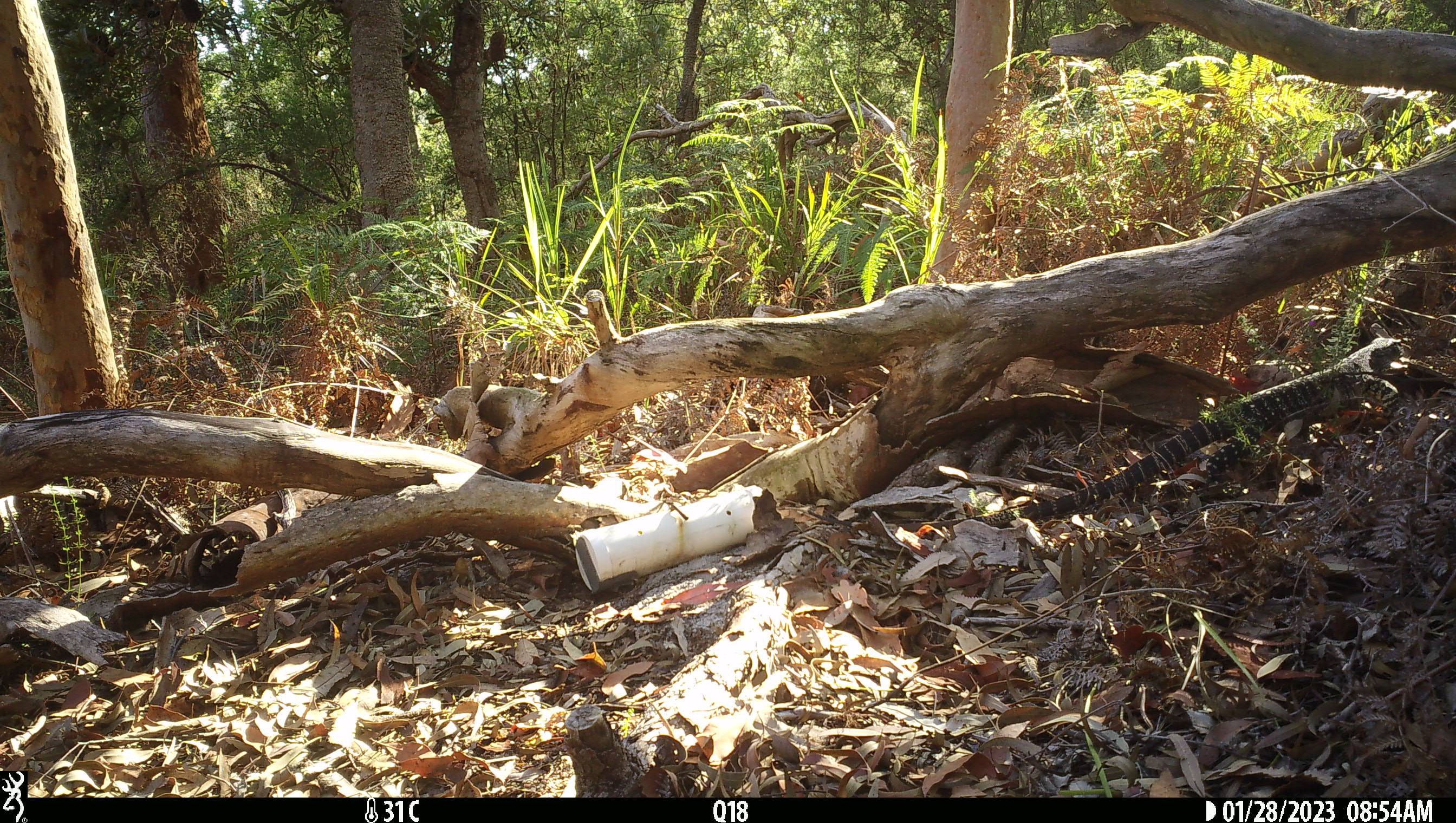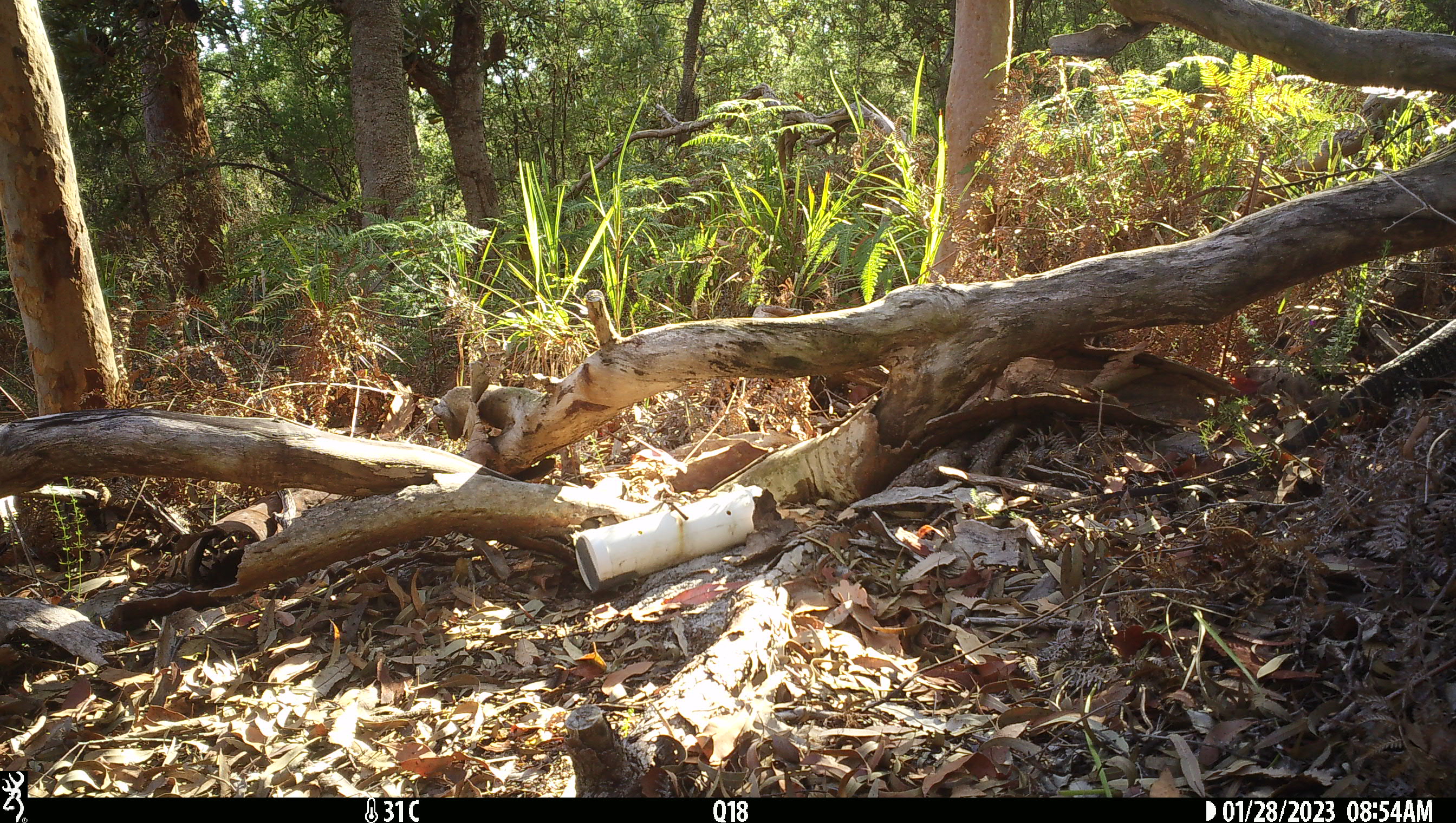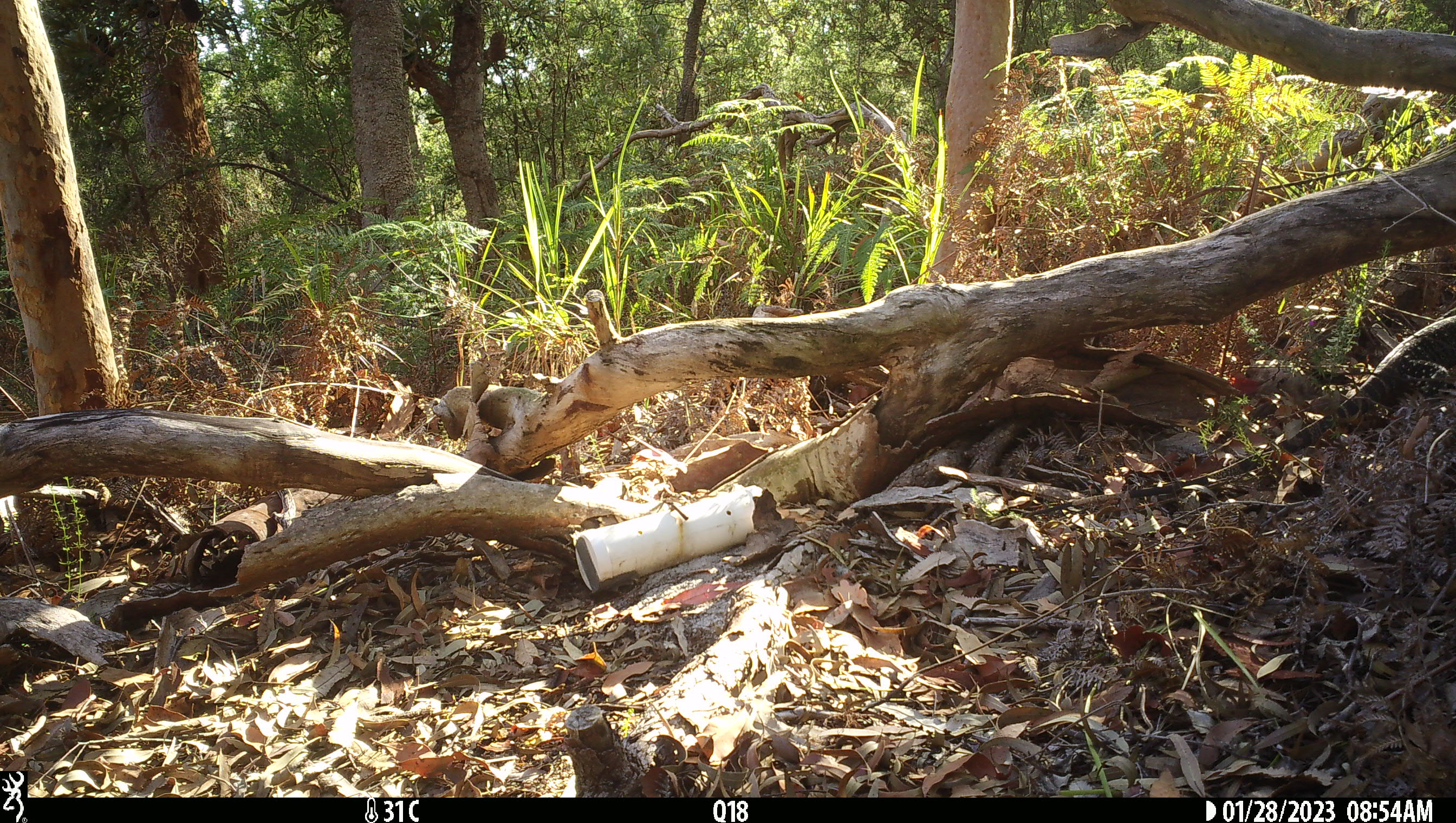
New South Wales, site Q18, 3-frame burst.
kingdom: Animalia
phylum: Chordata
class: Reptilia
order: Squamata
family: Varanidae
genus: Varanus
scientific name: Varanus varius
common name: lace monitor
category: goanna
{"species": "goanna (lace monitor) (Varanus varius)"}